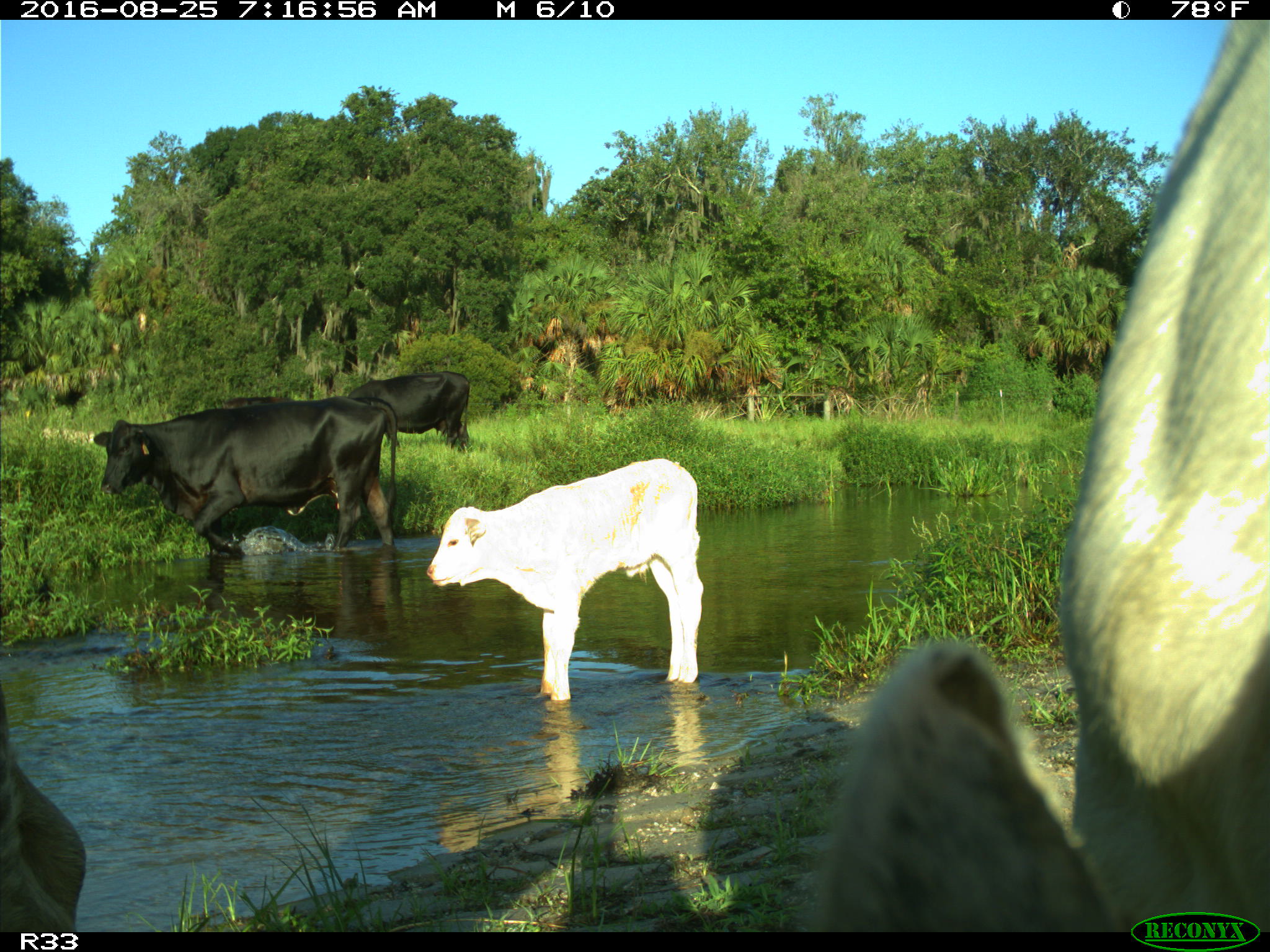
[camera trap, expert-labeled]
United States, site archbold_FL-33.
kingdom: Animalia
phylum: Chordata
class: Mammalia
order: Artiodactyla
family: Bovidae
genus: Bos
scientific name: Bos taurus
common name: domestic cow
Bos taurus (domestic cow).